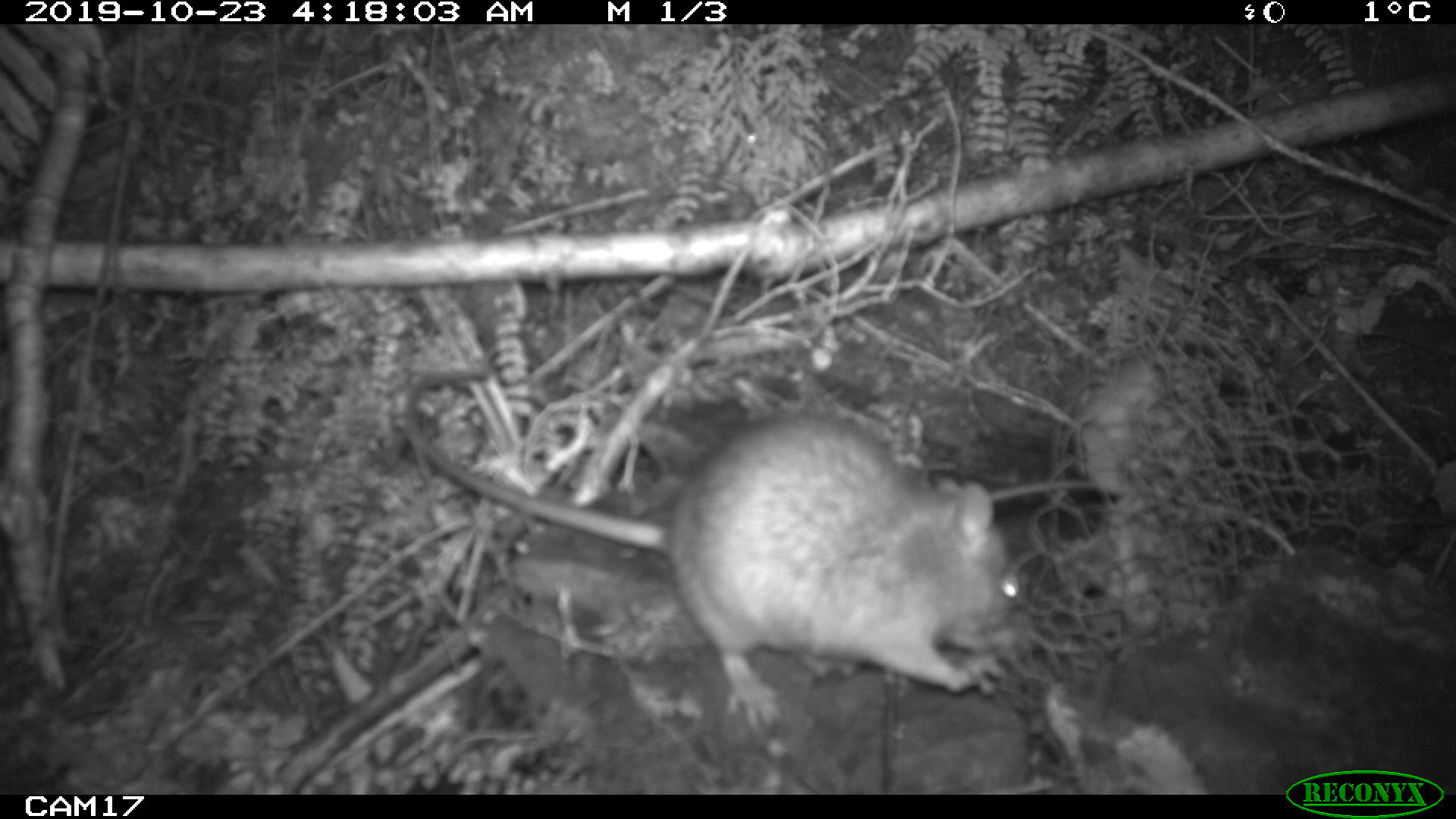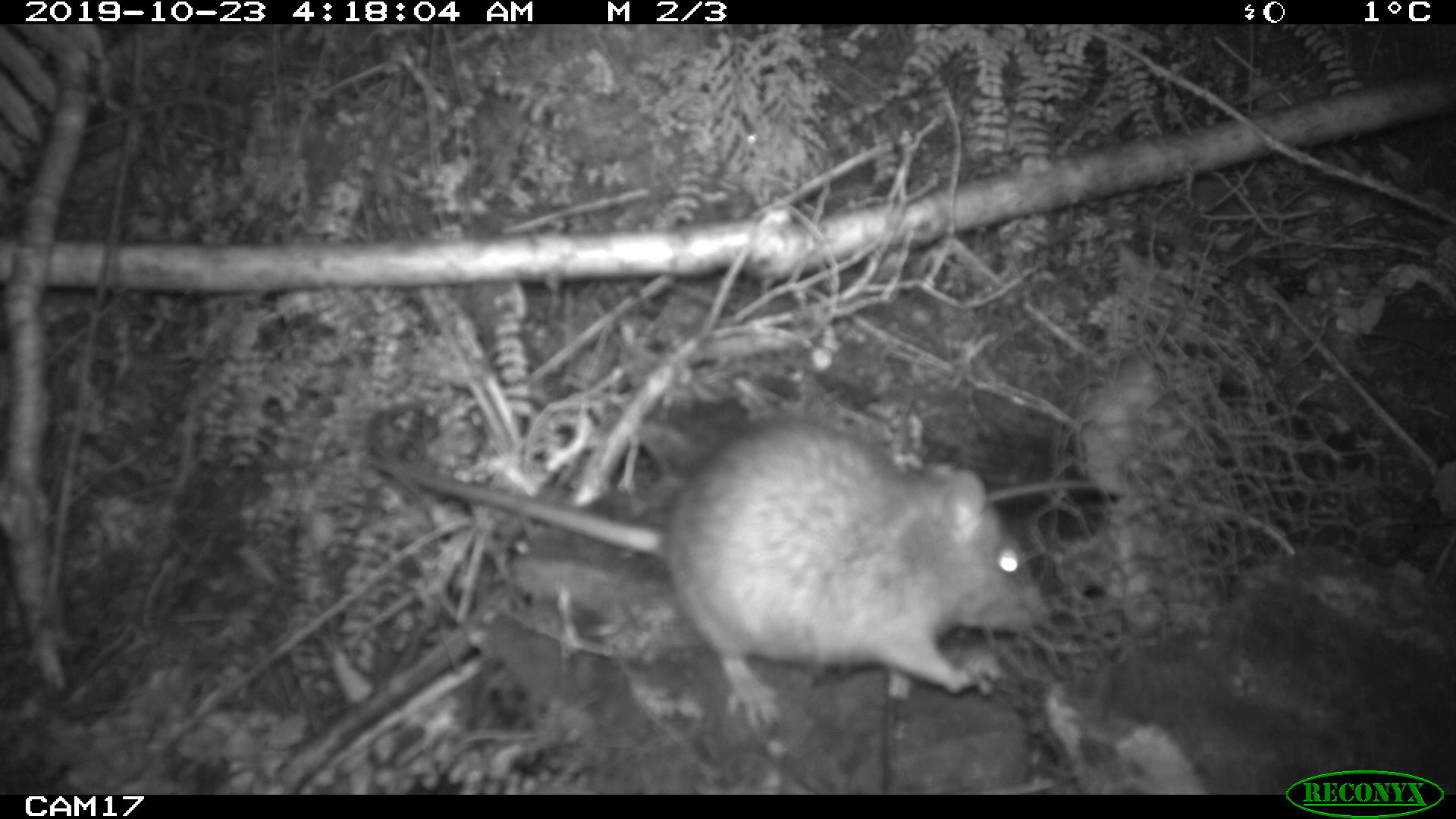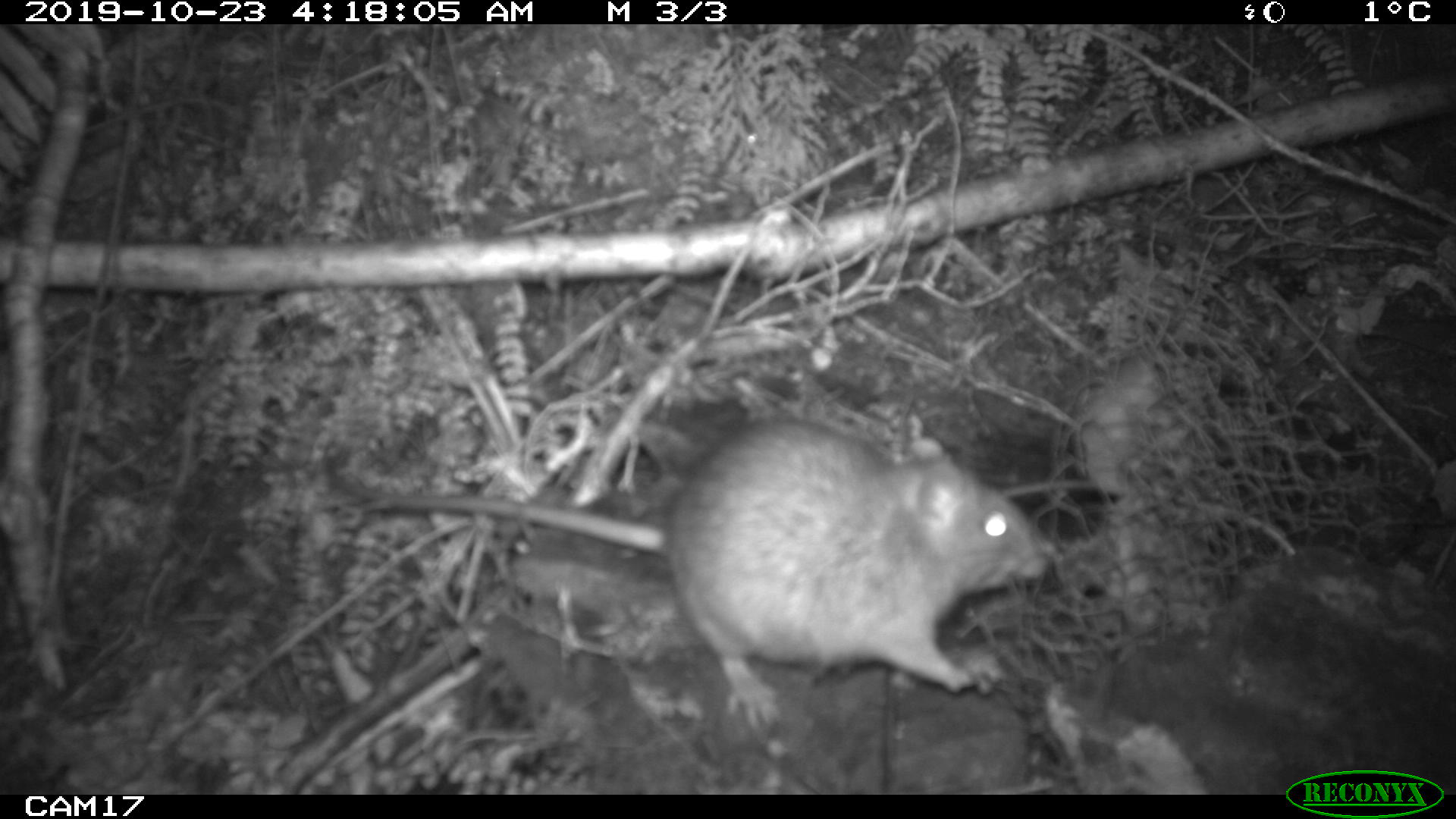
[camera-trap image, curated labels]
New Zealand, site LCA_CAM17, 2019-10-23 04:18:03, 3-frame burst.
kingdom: Animalia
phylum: Chordata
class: Mammalia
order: Rodentia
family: Muridae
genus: Rattus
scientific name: Rattus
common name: rat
Rat (Rattus).